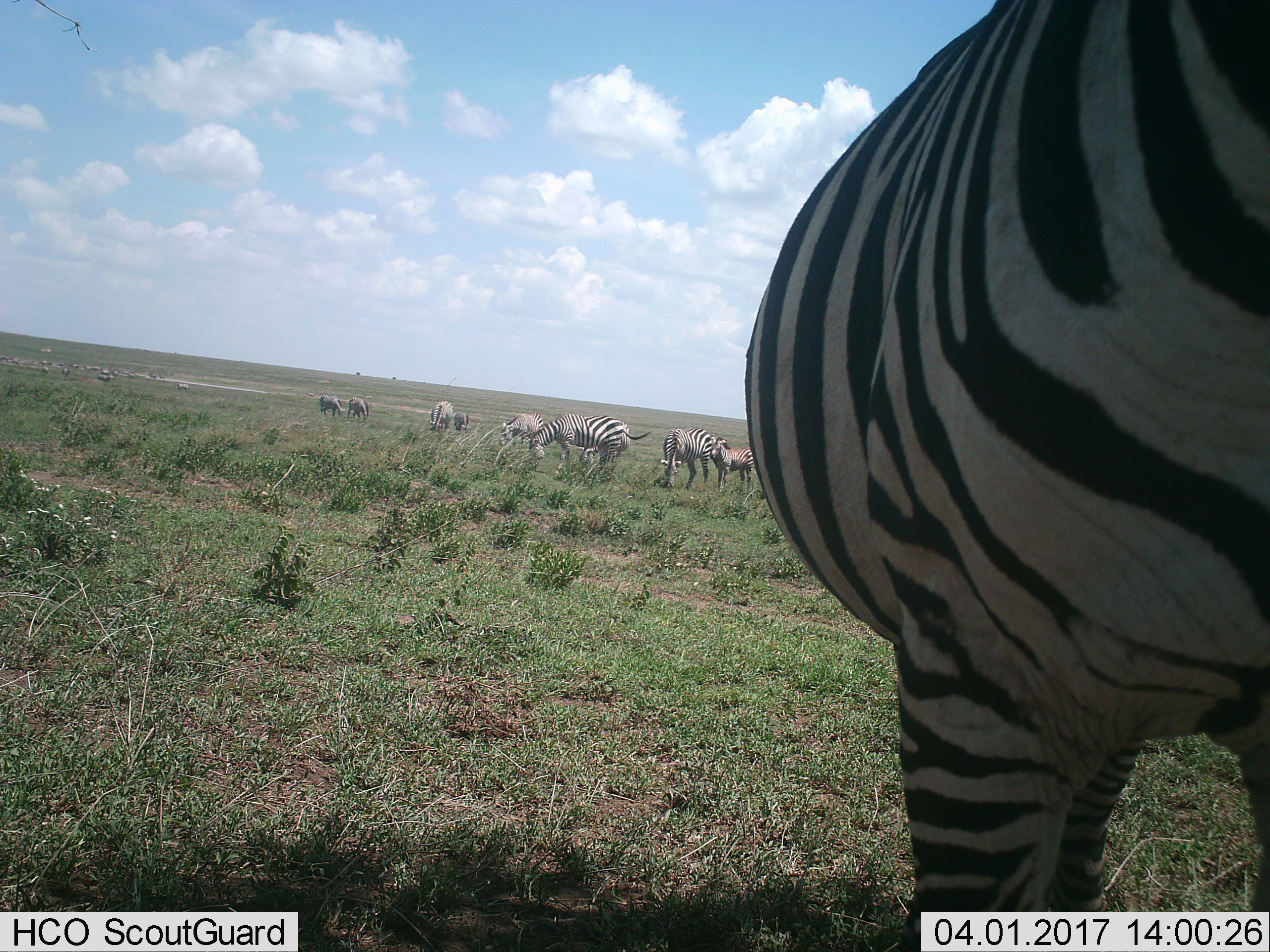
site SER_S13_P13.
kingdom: Animalia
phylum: Chordata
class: Mammalia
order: Perissodactyla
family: Equidae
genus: Equus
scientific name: Equus quagga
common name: plains zebra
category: zebraplains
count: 11-50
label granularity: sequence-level